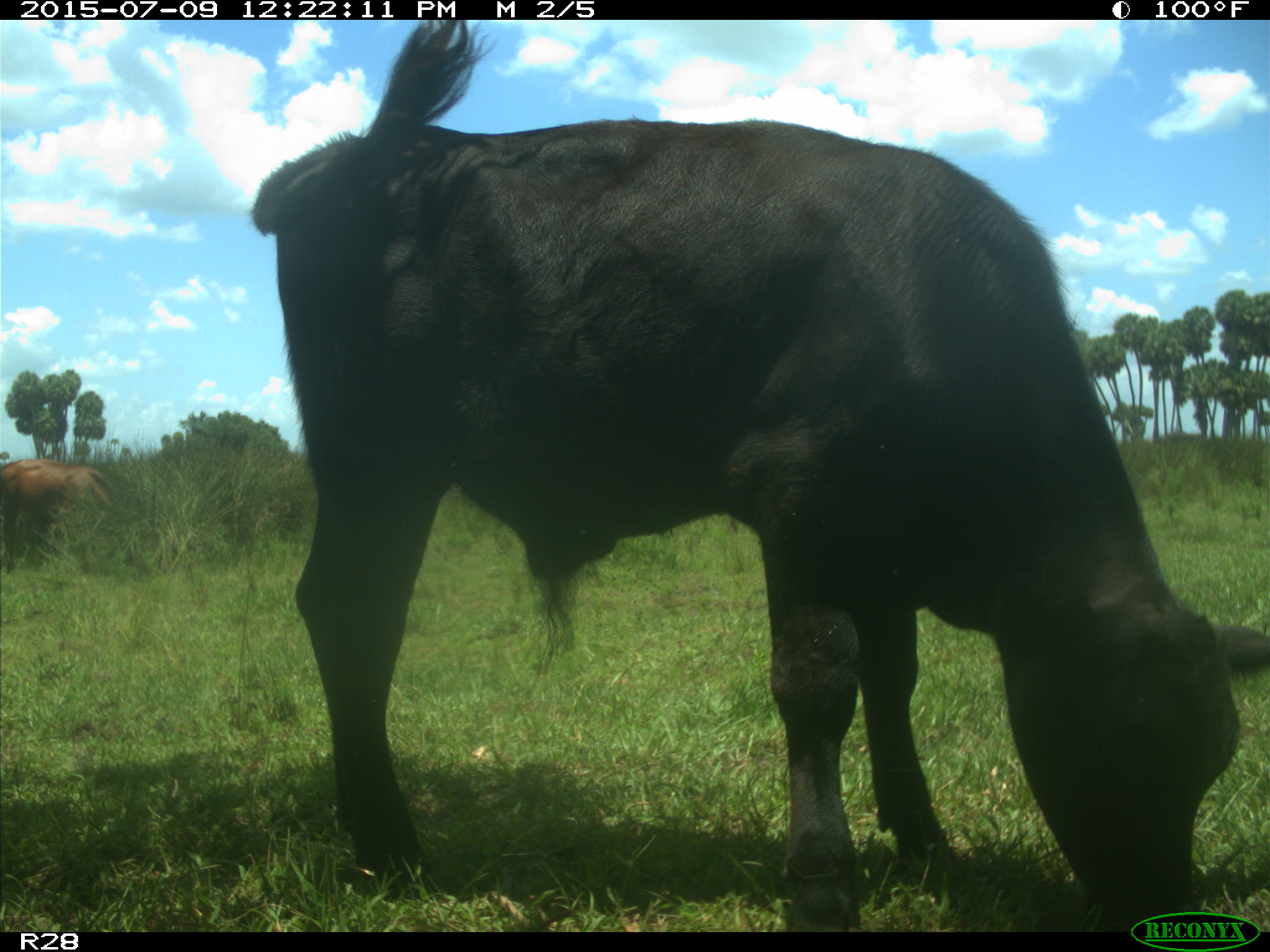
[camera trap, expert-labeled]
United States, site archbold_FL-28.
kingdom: Animalia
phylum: Chordata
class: Mammalia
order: Artiodactyla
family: Bovidae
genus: Bos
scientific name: Bos taurus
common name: domestic cow